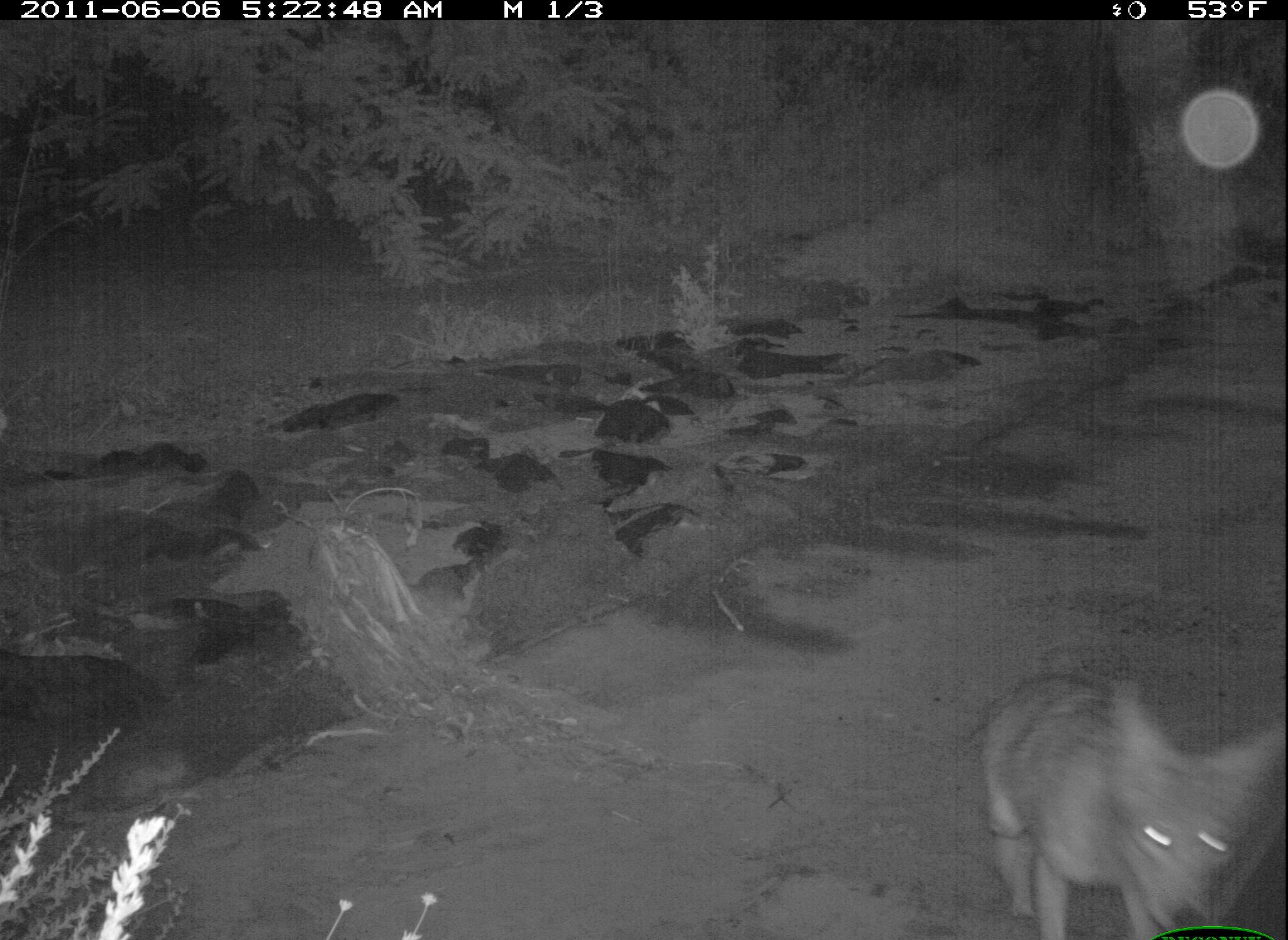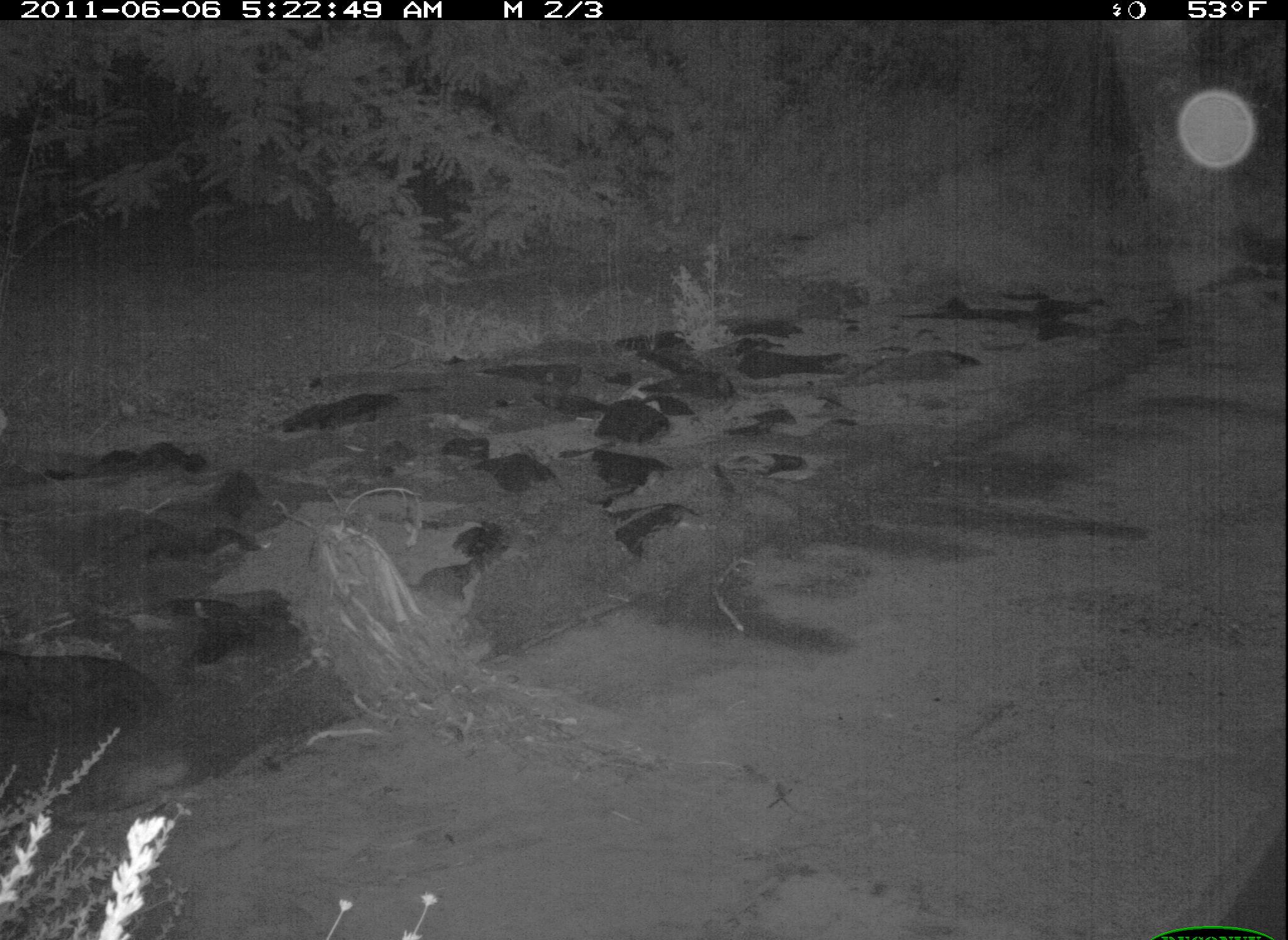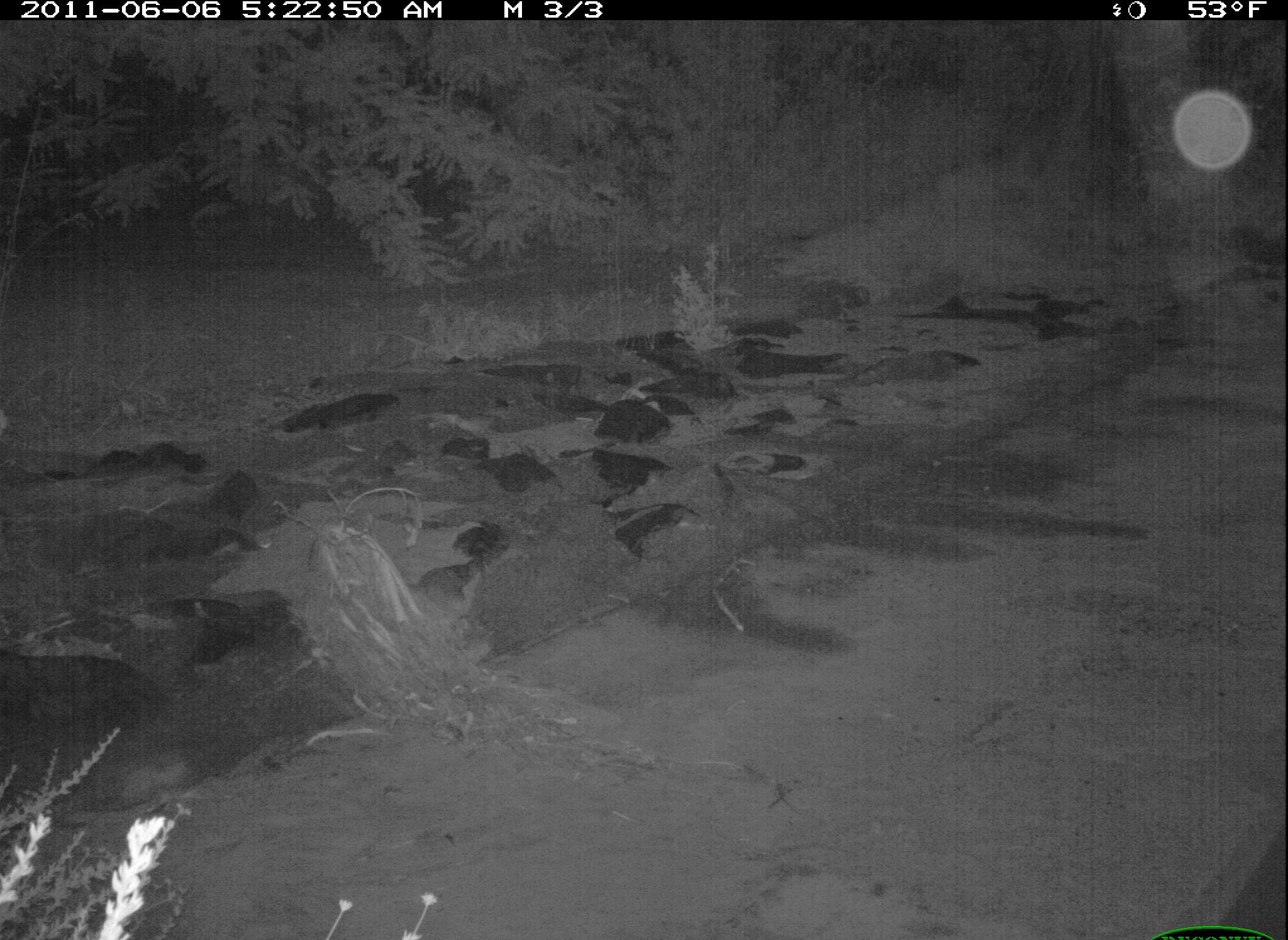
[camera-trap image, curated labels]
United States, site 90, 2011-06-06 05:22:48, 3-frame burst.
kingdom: Animalia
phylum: Chordata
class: Mammalia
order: Carnivora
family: Canidae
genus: Canis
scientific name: Canis latrans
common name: coyote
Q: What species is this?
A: Coyote (Canis latrans).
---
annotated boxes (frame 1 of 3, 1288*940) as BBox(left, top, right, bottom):
coyote: BBox(971, 657, 1286, 940)